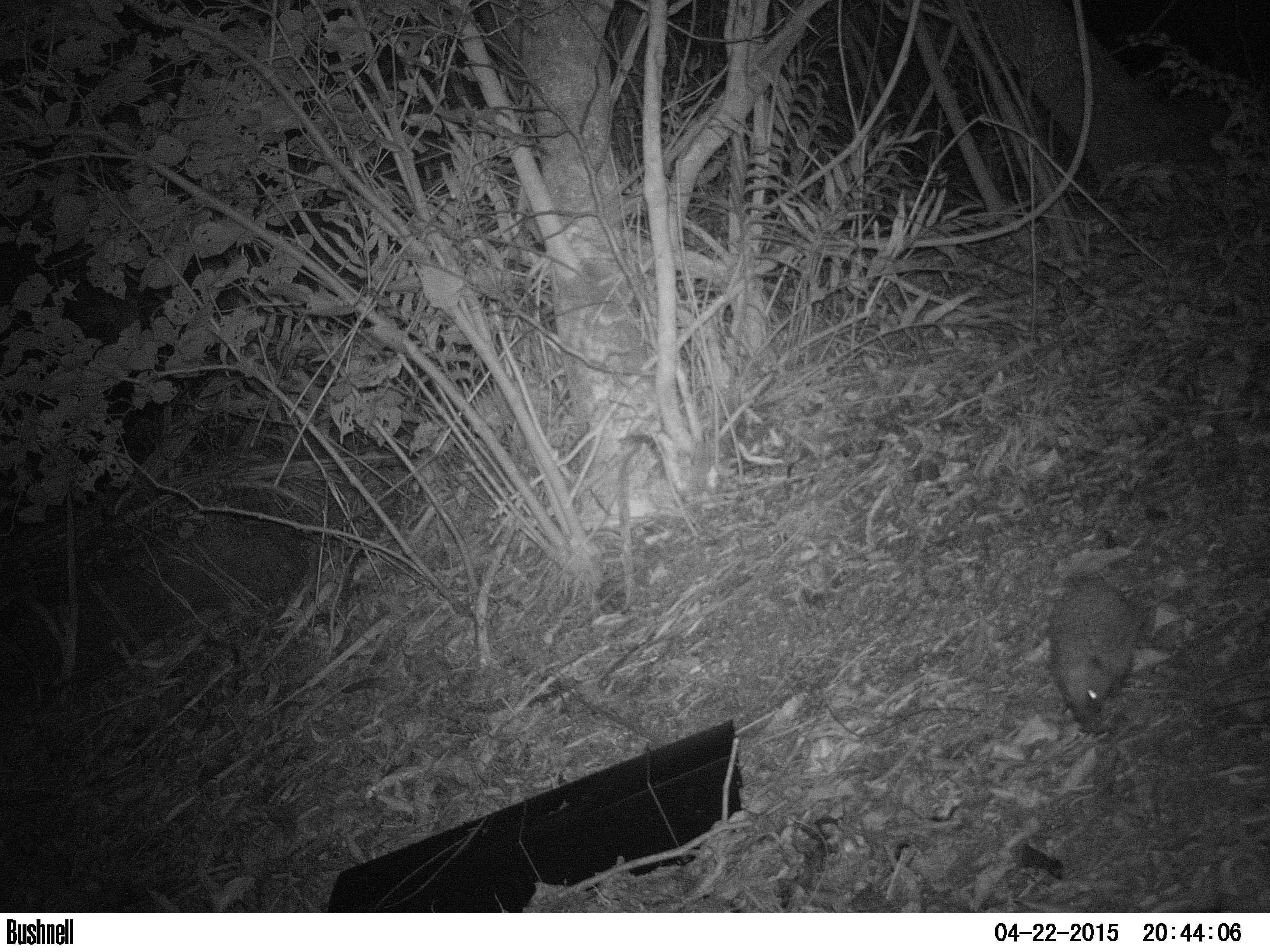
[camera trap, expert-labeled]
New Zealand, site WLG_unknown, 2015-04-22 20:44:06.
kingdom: Animalia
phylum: Chordata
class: Mammalia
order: Eulipotyphla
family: Erinaceidae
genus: Erinaceus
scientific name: Erinaceus europaeus europaeus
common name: european hedgehog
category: hedgehog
Hedgehog (european hedgehog) (Erinaceus europaeus europaeus).